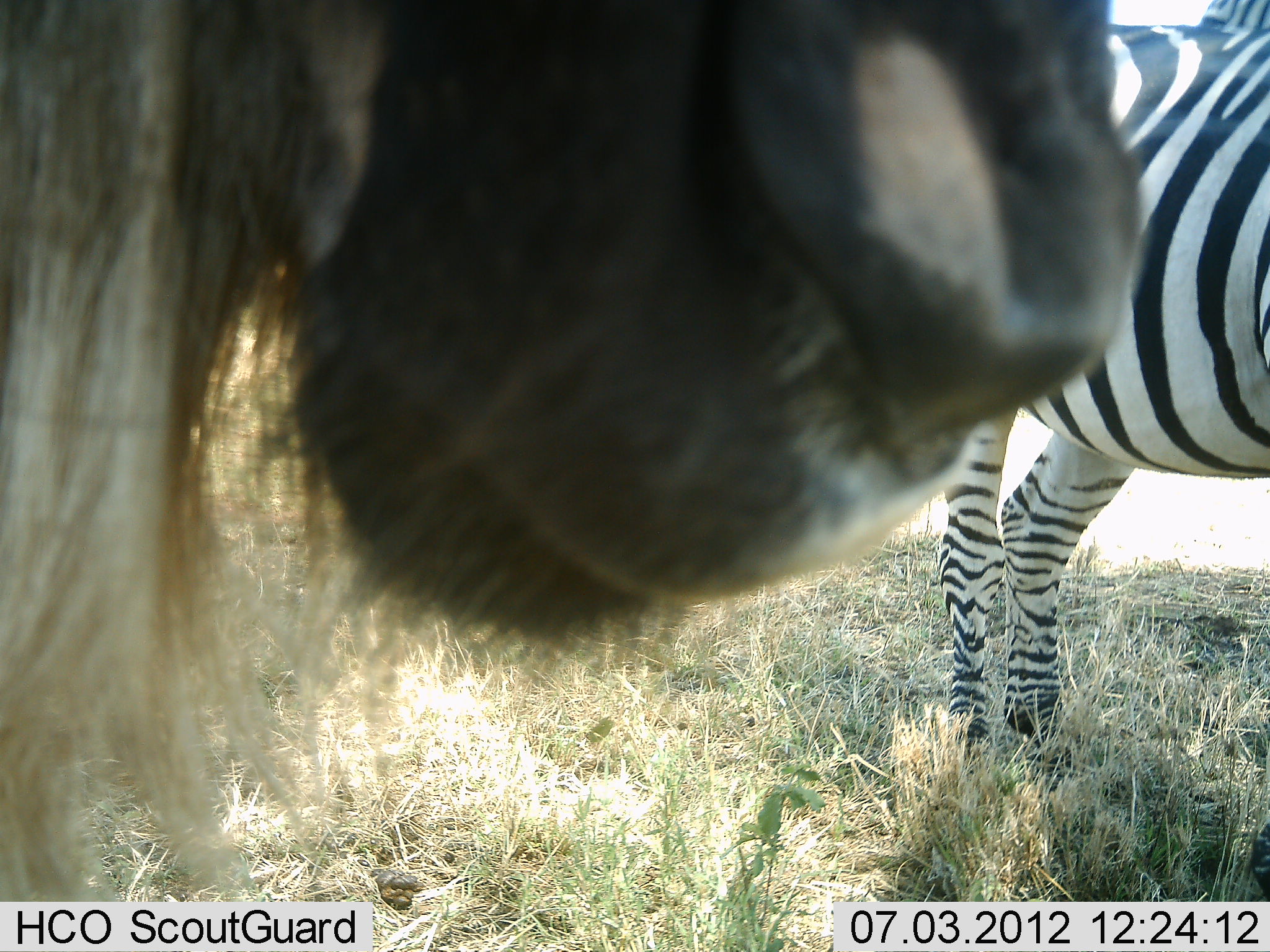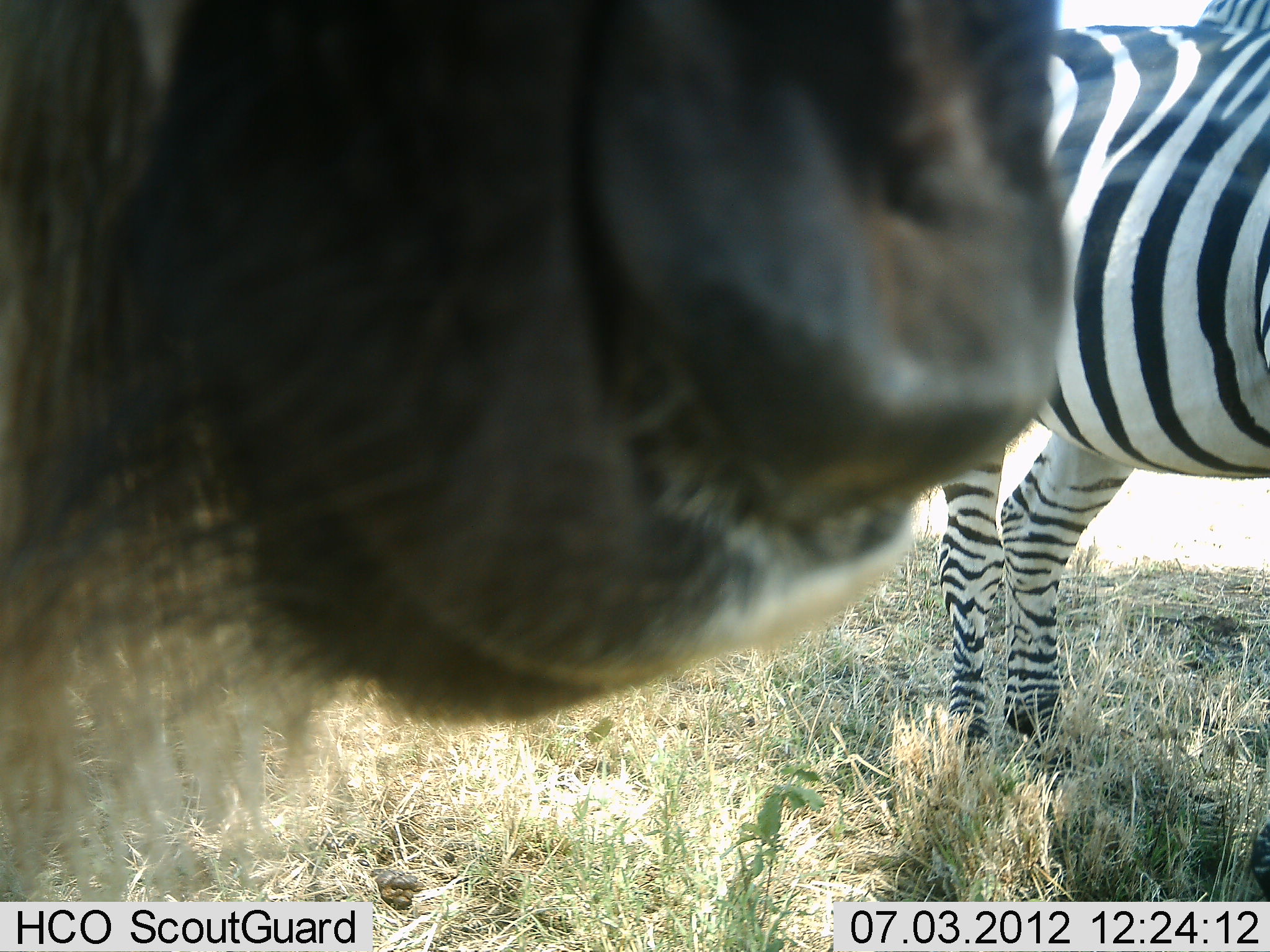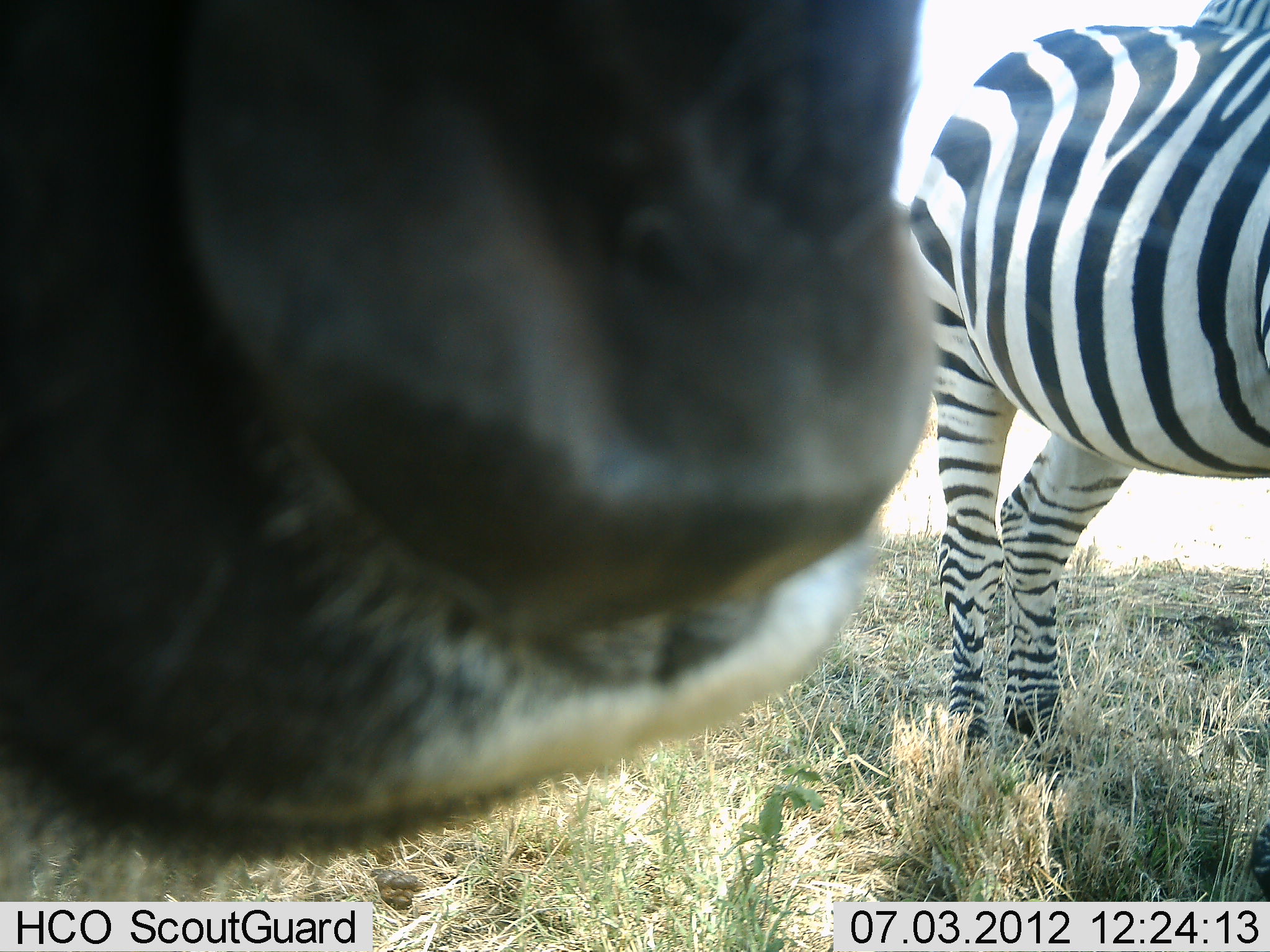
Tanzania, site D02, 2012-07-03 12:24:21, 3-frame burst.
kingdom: Animalia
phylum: Chordata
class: Mammalia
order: Artiodactyla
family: Bovidae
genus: Connochaetes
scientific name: Connochaetes taurinus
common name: blue wildebeest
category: wildebeest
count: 1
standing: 90%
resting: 0%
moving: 0%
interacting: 20%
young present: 0%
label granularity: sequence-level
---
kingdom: Animalia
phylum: Chordata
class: Mammalia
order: Perissodactyla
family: Equidae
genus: Equus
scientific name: Equus quagga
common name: plains zebra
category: zebra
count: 1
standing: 92%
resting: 0%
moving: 0%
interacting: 8%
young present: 0%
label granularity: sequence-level